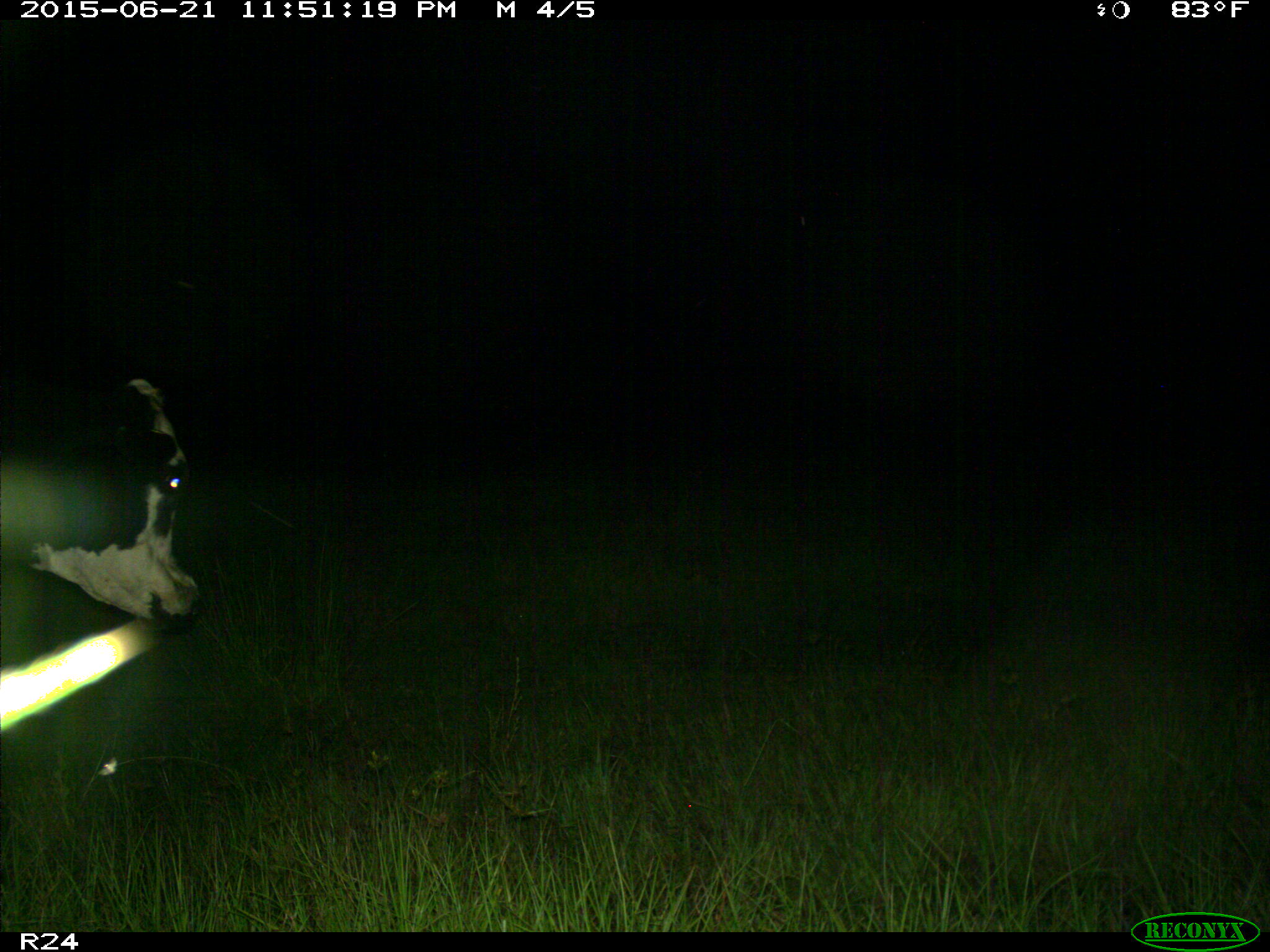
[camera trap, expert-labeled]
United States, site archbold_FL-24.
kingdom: Animalia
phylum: Chordata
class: Mammalia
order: Artiodactyla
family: Bovidae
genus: Bos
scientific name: Bos taurus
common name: domestic cow